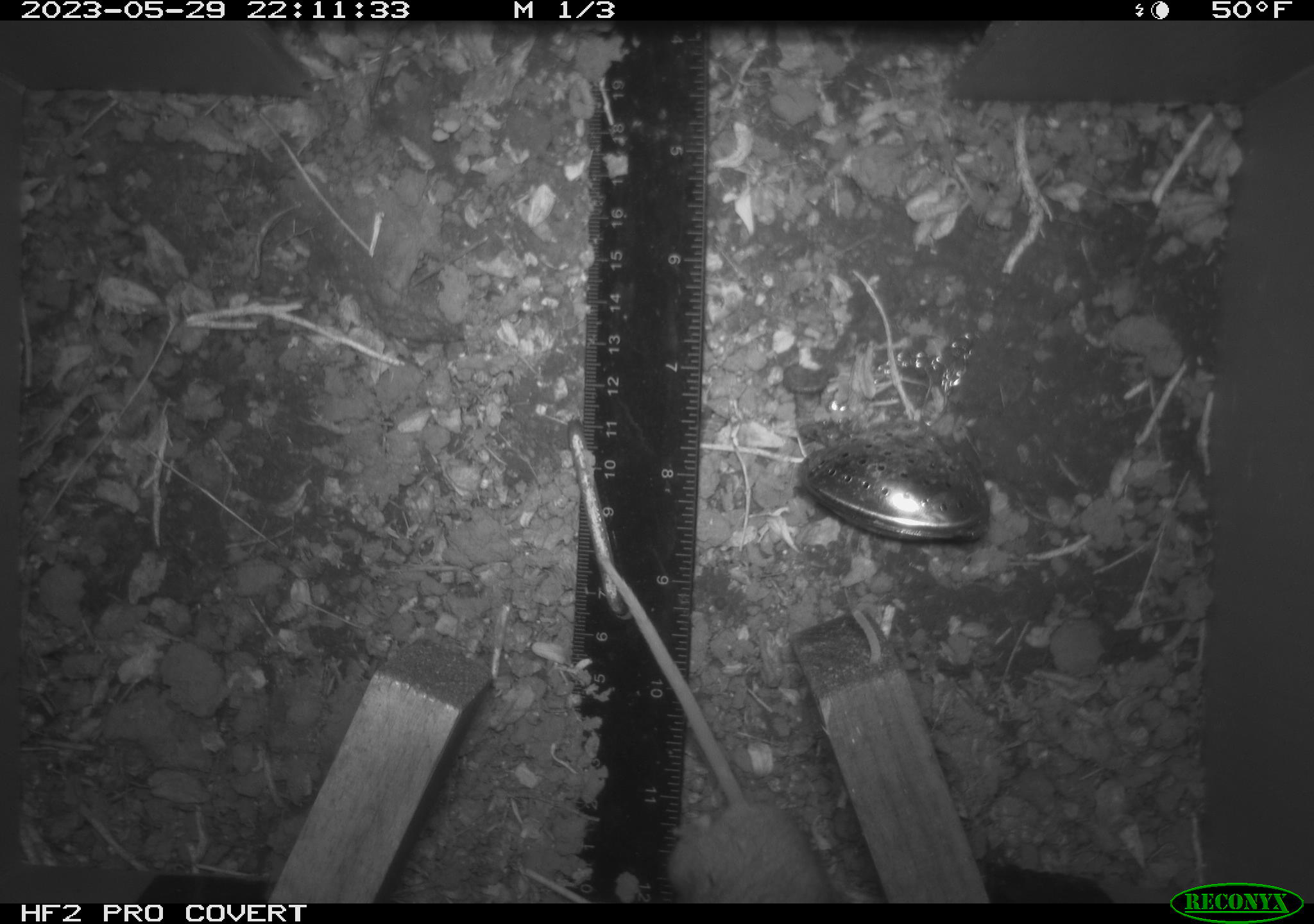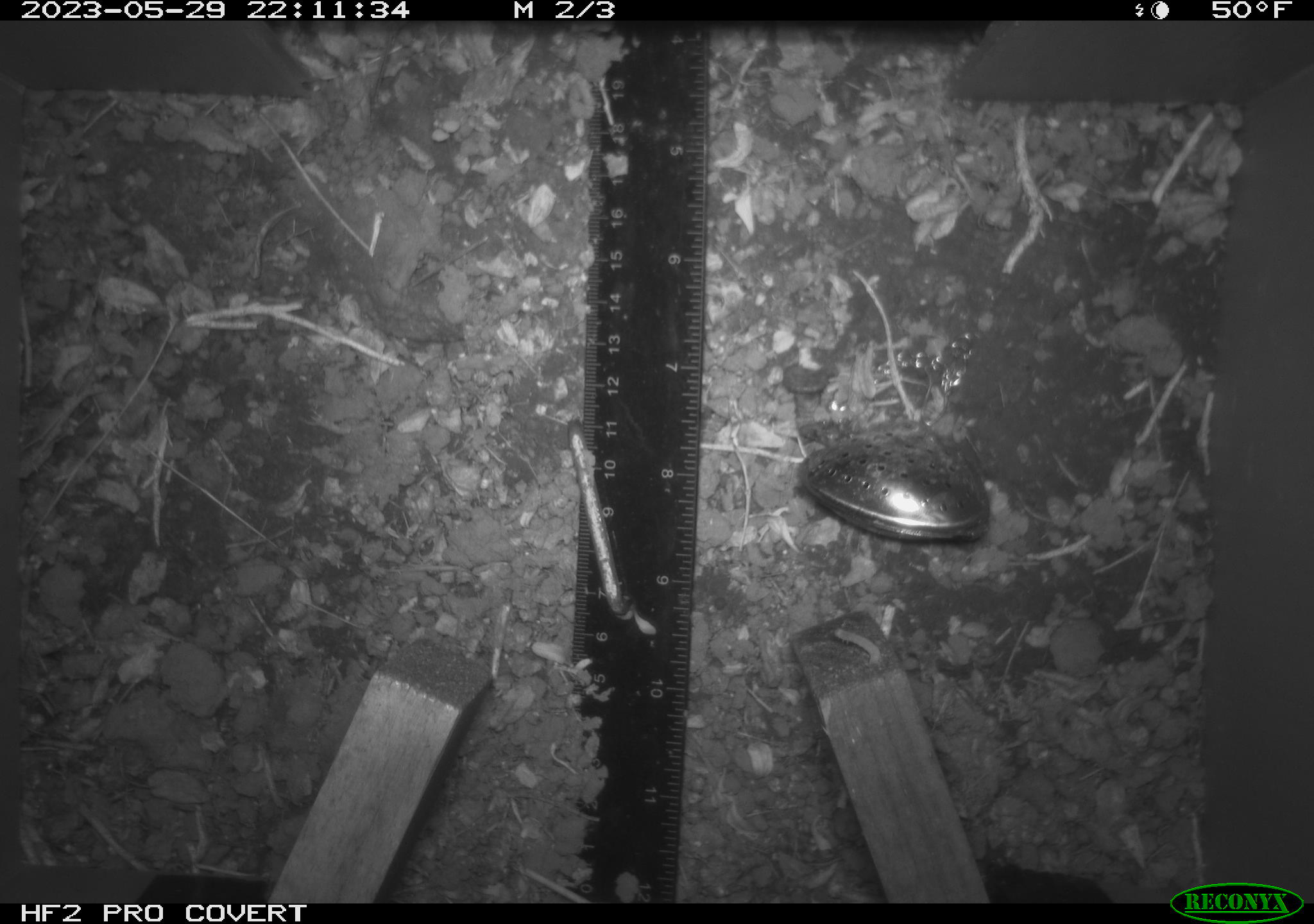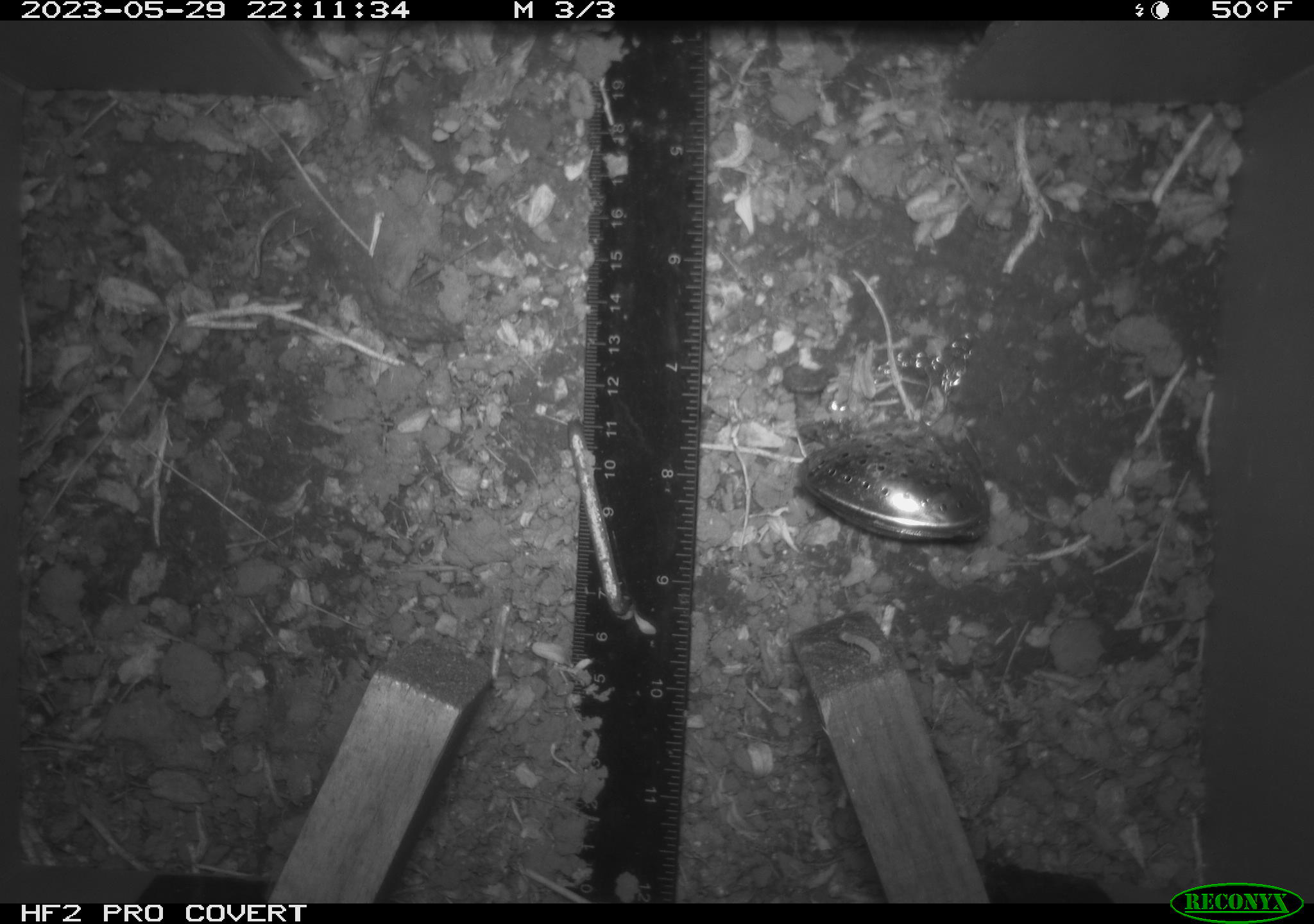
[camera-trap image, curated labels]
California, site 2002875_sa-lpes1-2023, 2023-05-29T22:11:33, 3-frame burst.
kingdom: Animalia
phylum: Chordata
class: Mammalia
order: Rodentia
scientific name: Rodentia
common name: mouse species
Mouse species (Rodentia).